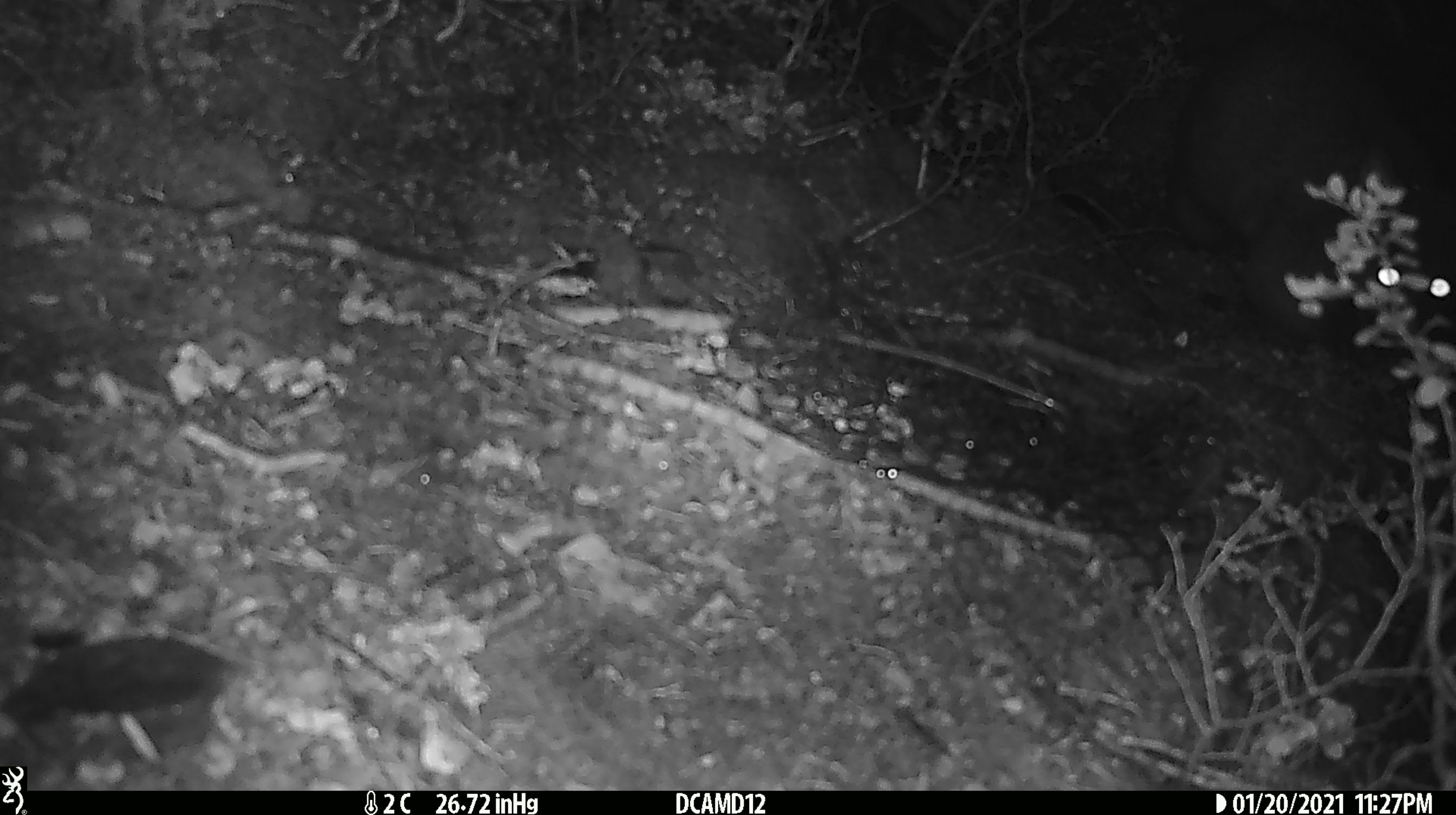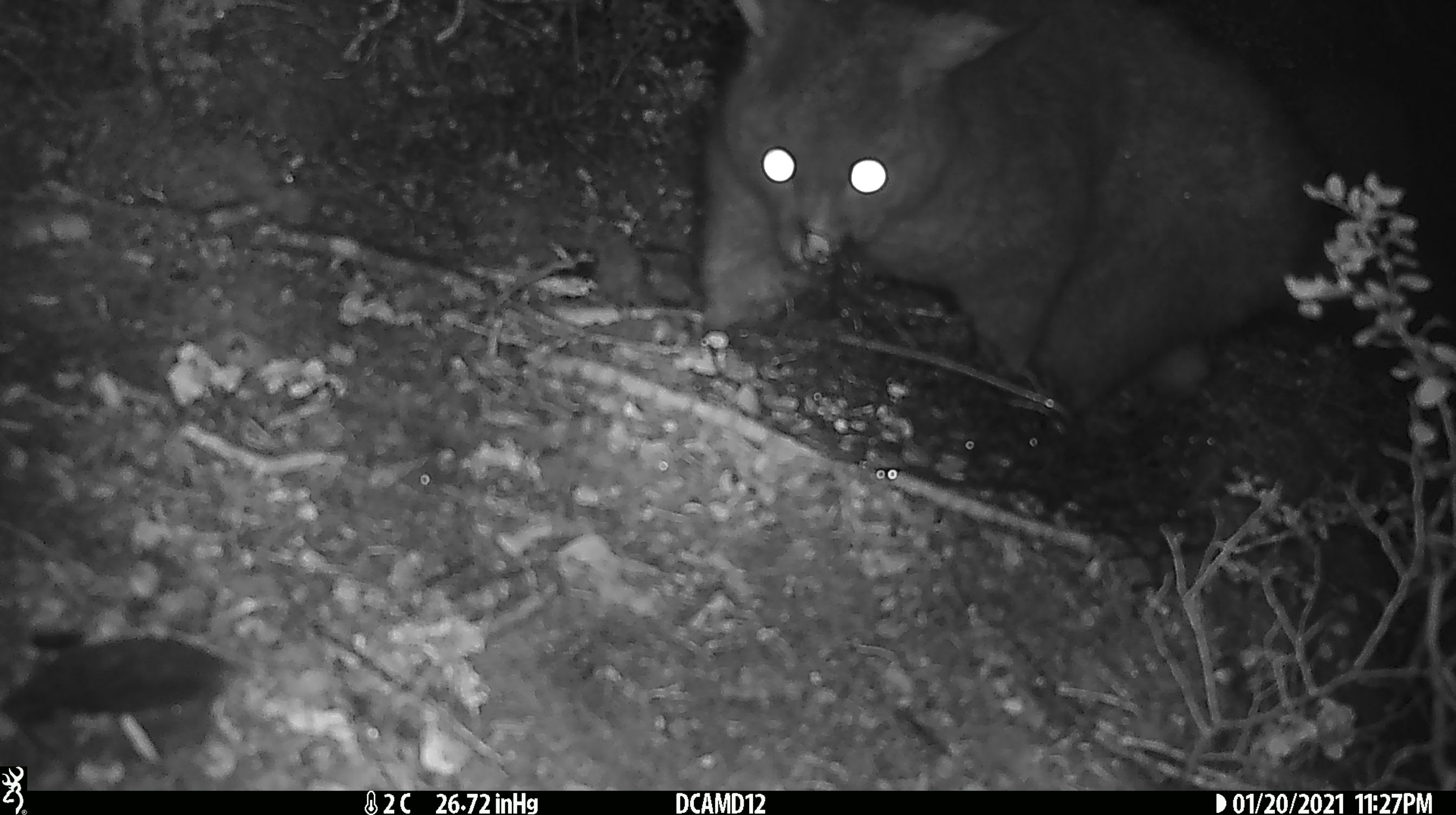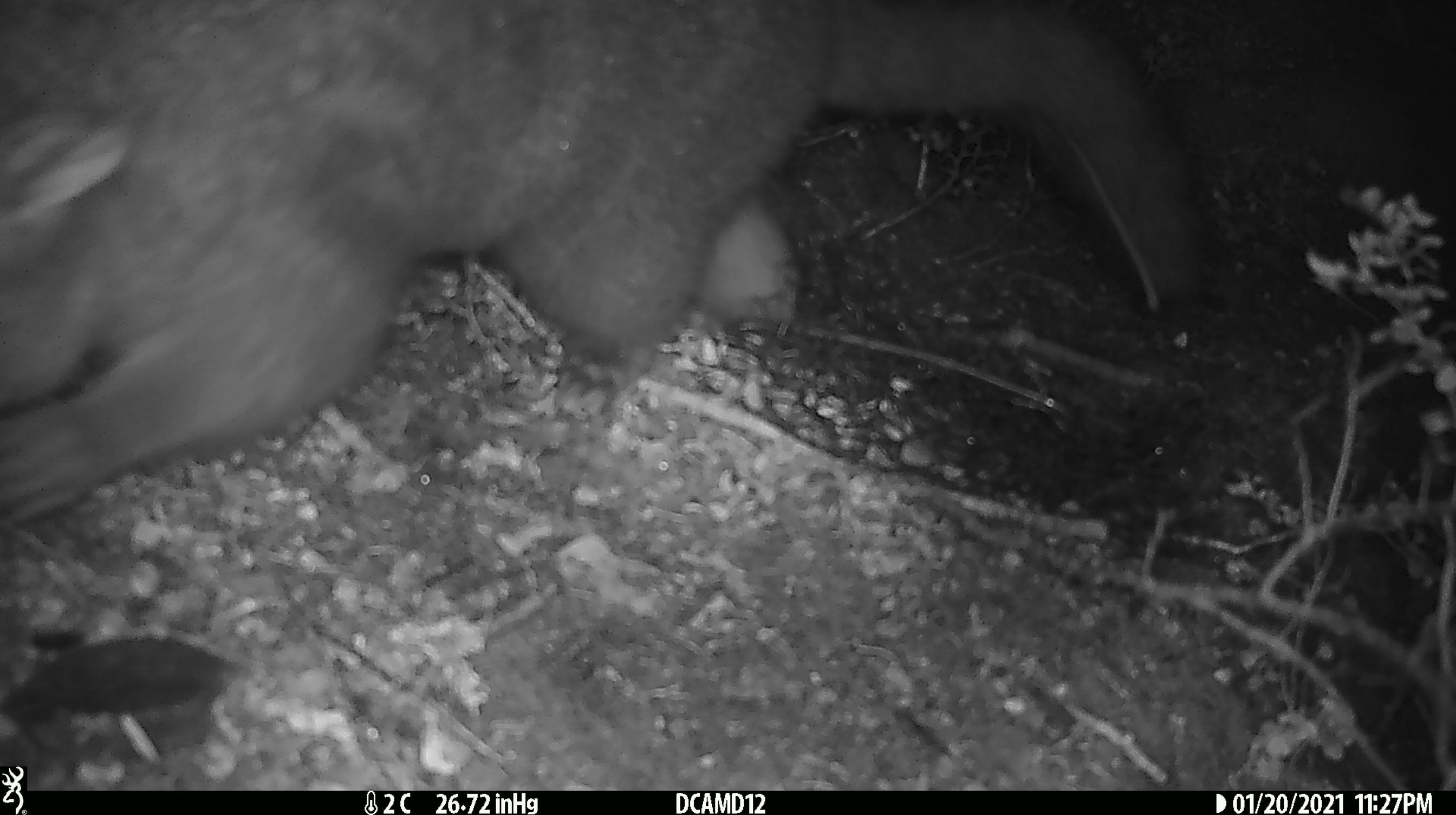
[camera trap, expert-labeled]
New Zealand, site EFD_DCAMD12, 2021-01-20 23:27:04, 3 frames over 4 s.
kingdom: Animalia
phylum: Chordata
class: Mammalia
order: Diprotodontia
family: Phalangeridae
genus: Trichosurus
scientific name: Trichosurus vulpecula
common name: common brushtail possum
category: possum